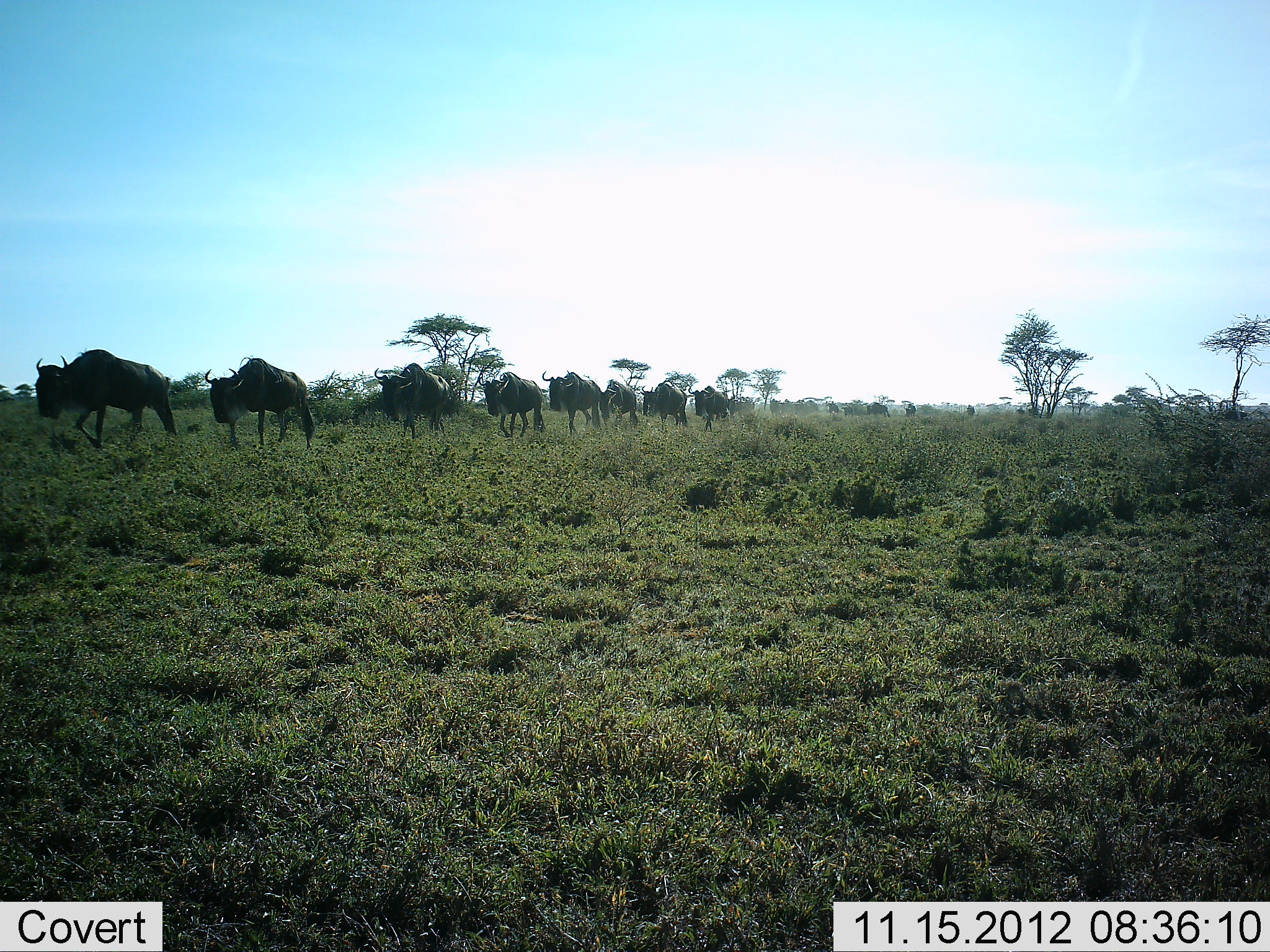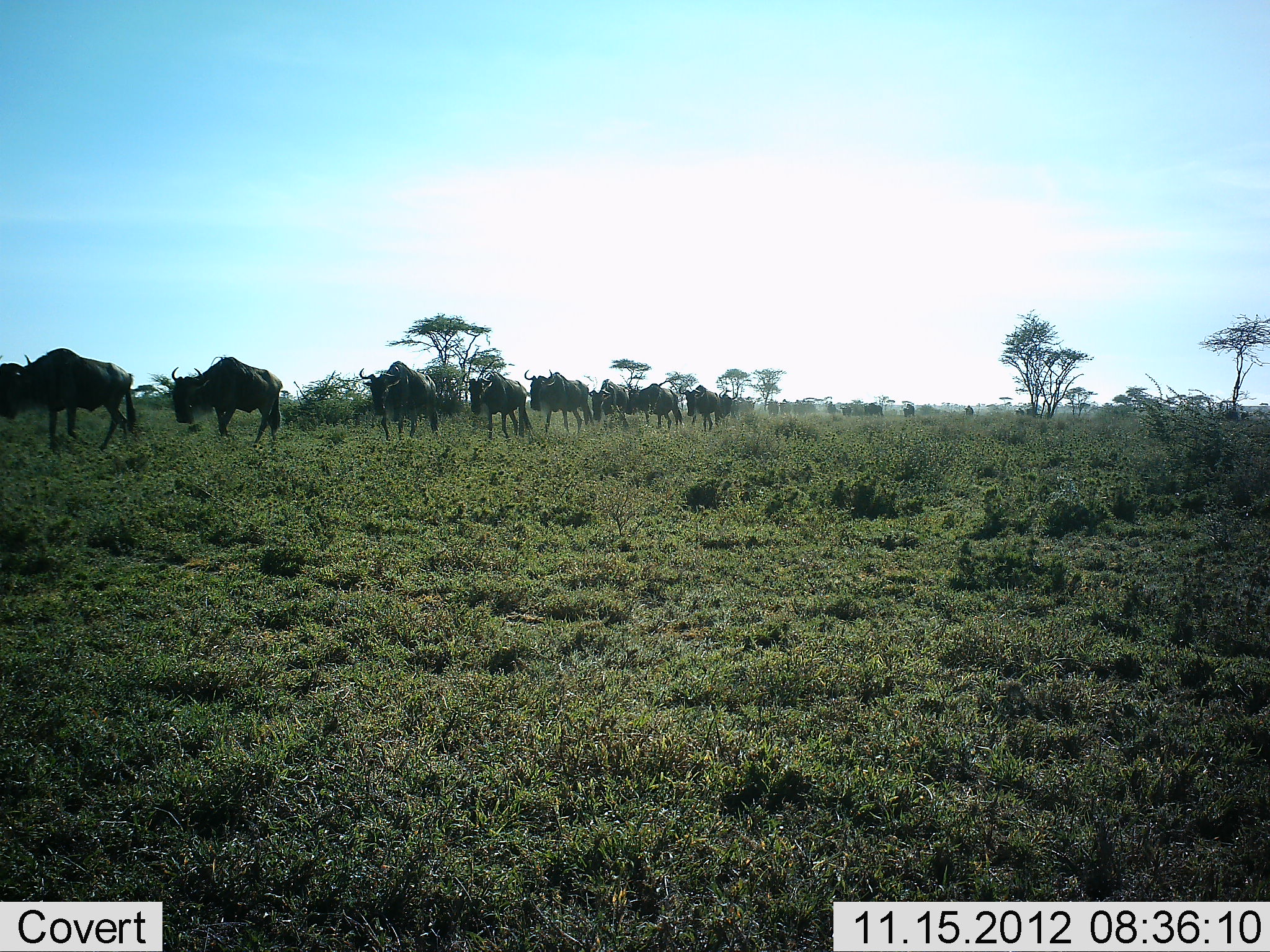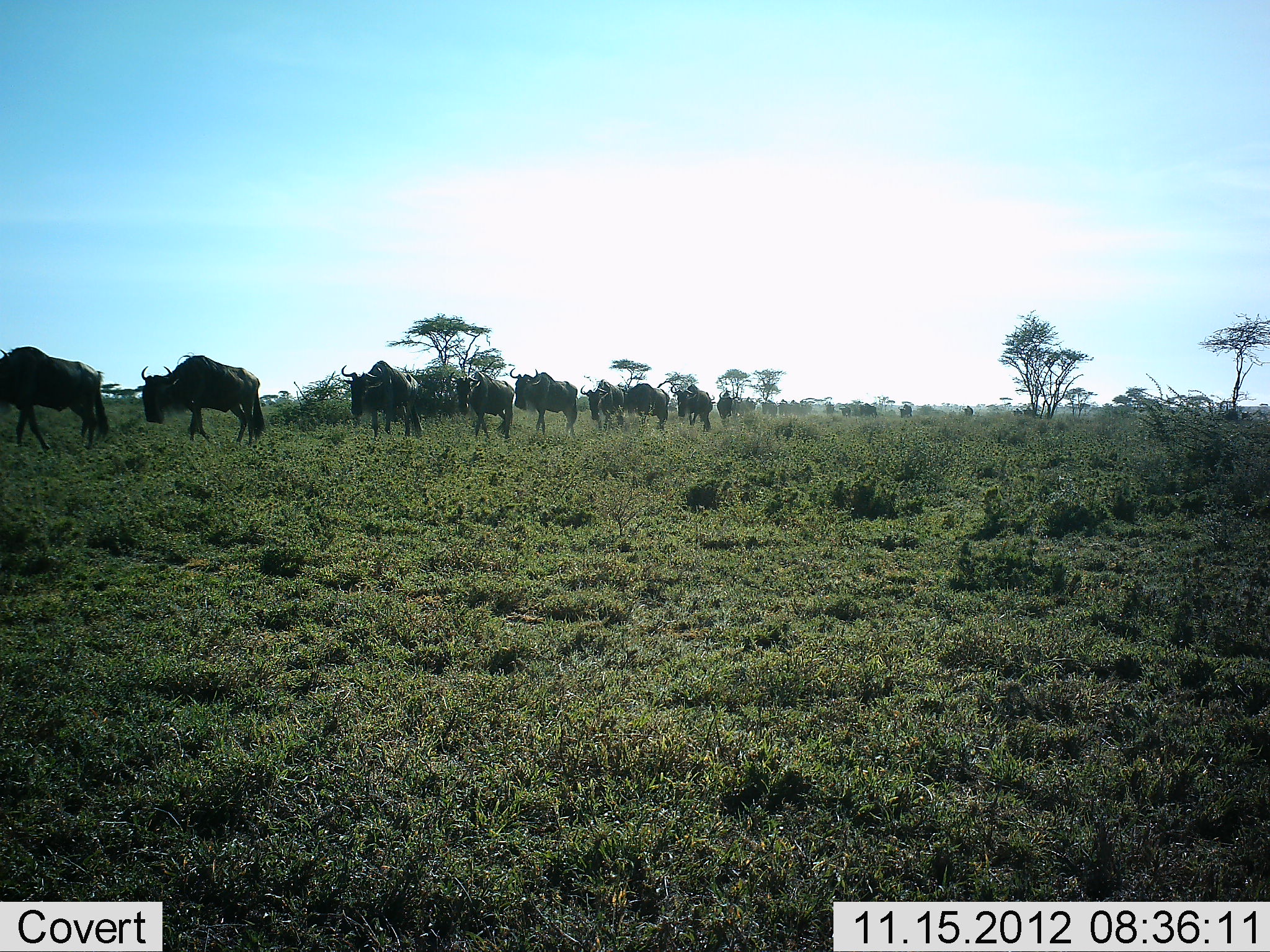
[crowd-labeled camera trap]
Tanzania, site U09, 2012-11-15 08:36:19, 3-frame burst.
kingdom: Animalia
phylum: Chordata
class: Mammalia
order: Artiodactyla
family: Bovidae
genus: Connochaetes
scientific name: Connochaetes taurinus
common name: blue wildebeest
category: wildebeest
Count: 11-50.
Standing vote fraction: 10%.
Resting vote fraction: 0%.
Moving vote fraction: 100%.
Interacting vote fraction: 0%.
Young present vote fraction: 0%.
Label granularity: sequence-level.